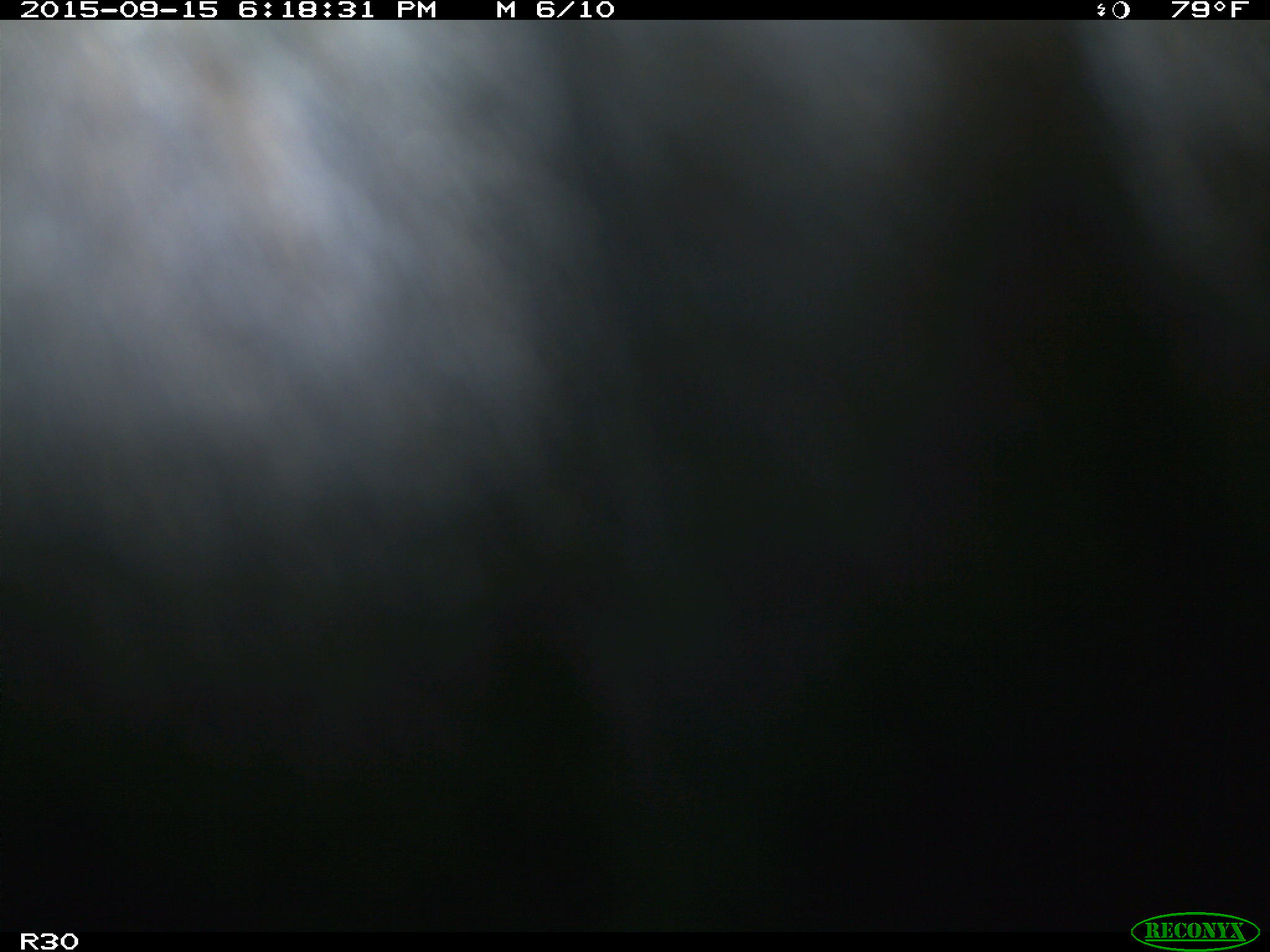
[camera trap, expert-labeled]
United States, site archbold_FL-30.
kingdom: Animalia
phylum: Chordata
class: Mammalia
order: Artiodactyla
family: Bovidae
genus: Bos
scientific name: Bos taurus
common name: domestic cow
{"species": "Bos taurus (domestic cow)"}